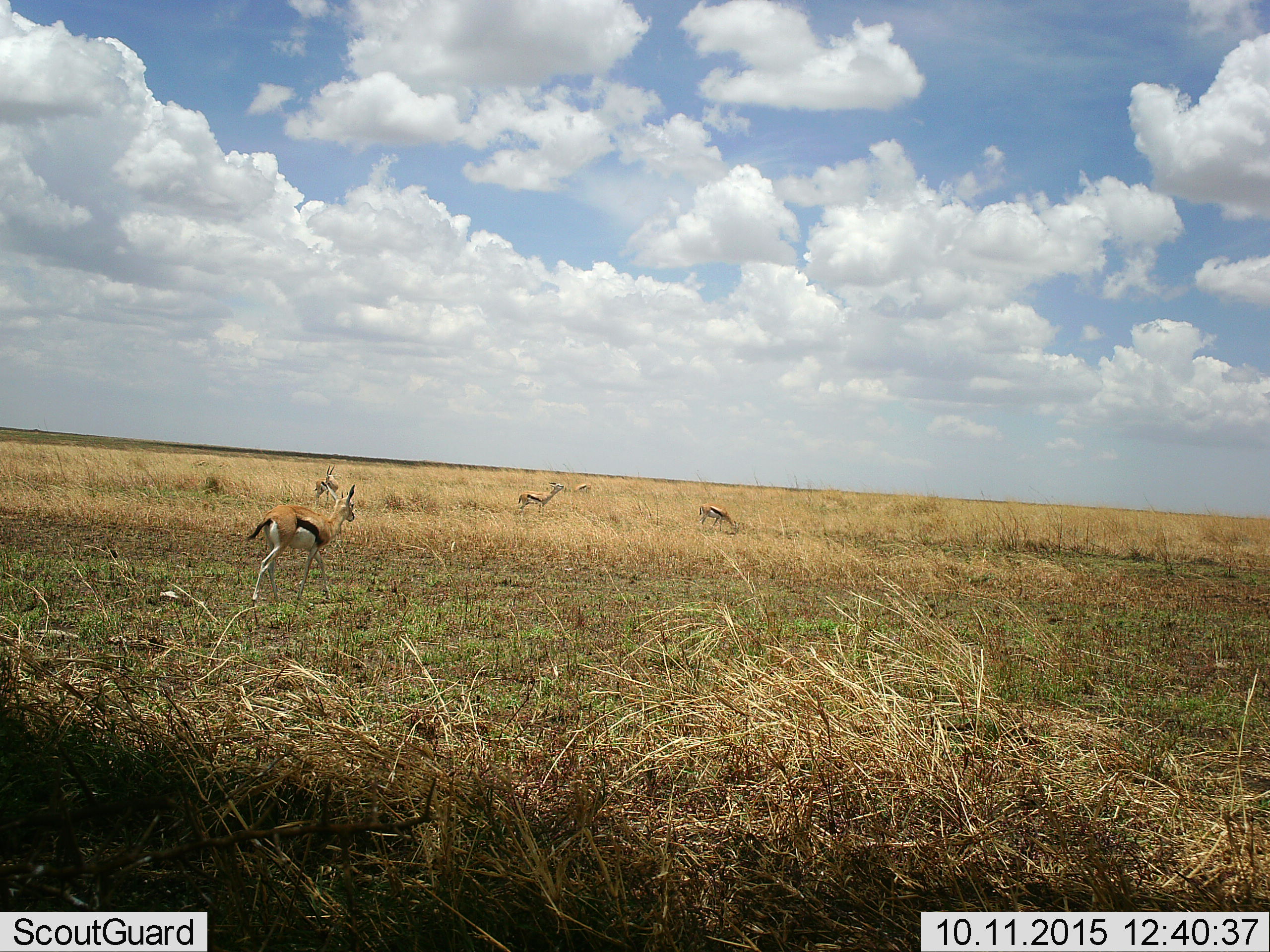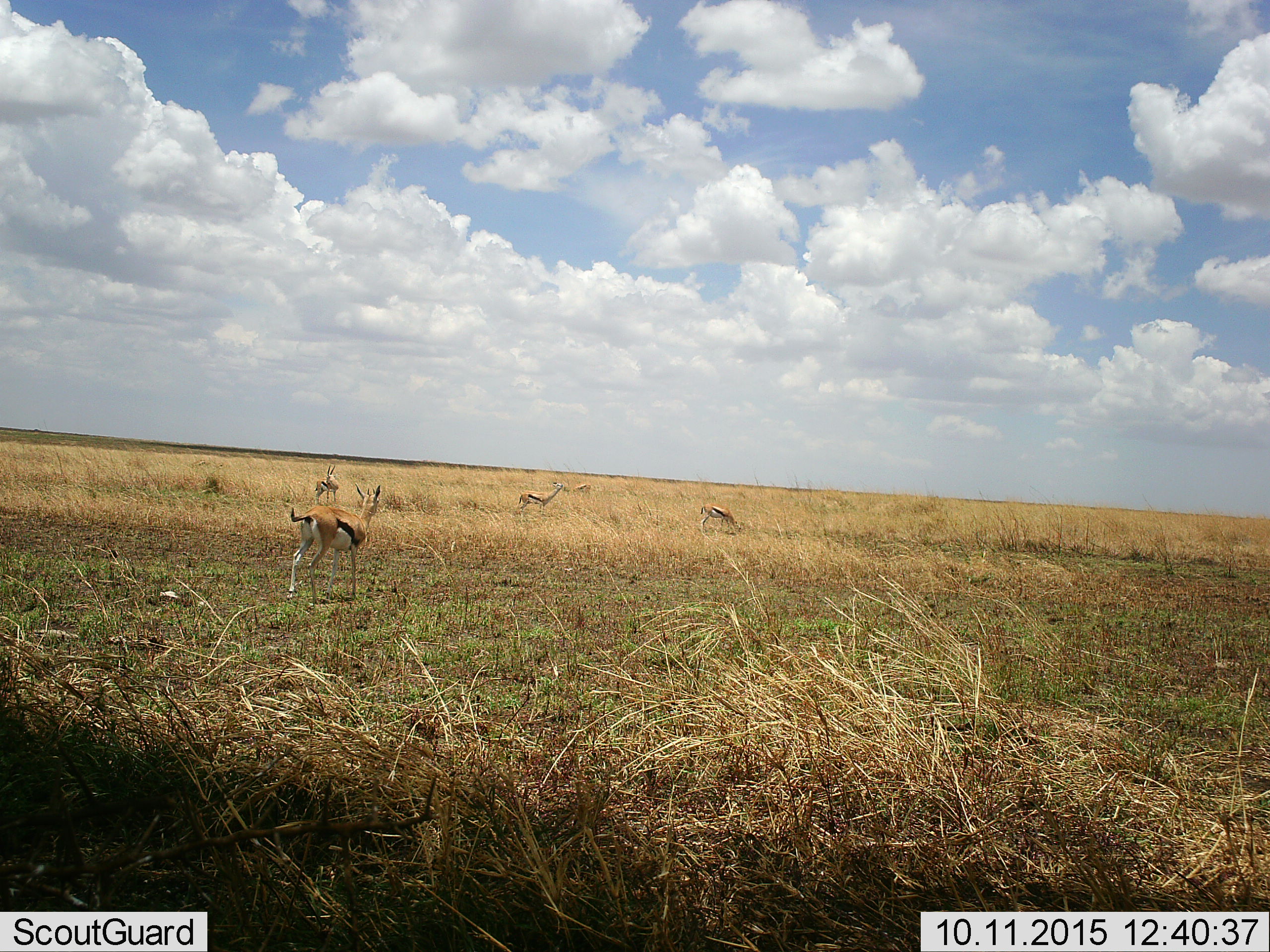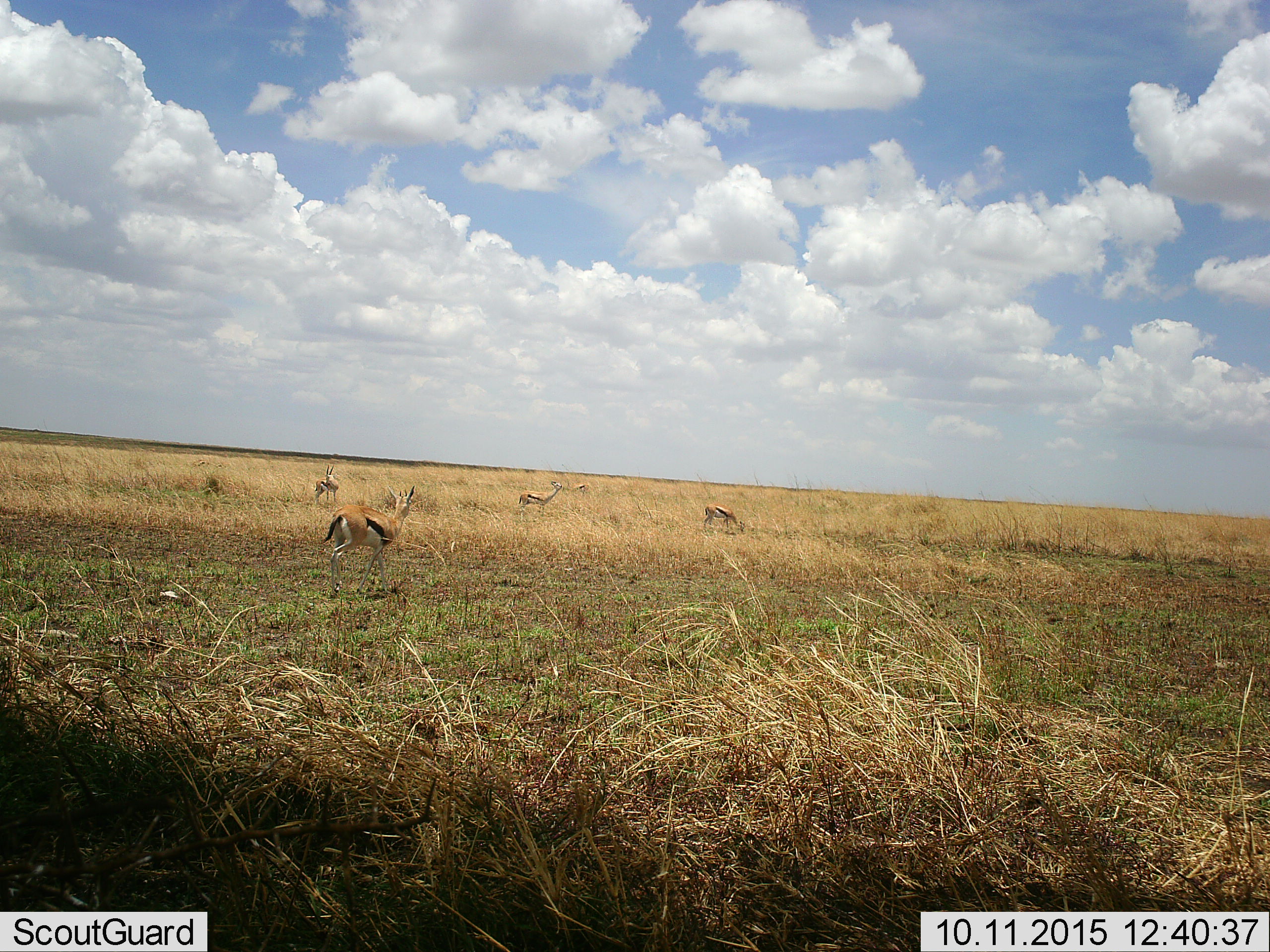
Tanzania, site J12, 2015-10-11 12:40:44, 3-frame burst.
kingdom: Animalia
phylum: Chordata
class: Mammalia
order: Artiodactyla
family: Bovidae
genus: Eudorcas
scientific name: Eudorcas thomsonii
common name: thomson's gazelle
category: gazellethomsons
Gazellethomsons (thomson's gazelle) (Eudorcas thomsonii), count 5. Behavior (volunteer vote fractions): standing 56%, resting 0%, moving 89%, interacting 11%. Young present (vote fraction): 0%. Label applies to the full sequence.